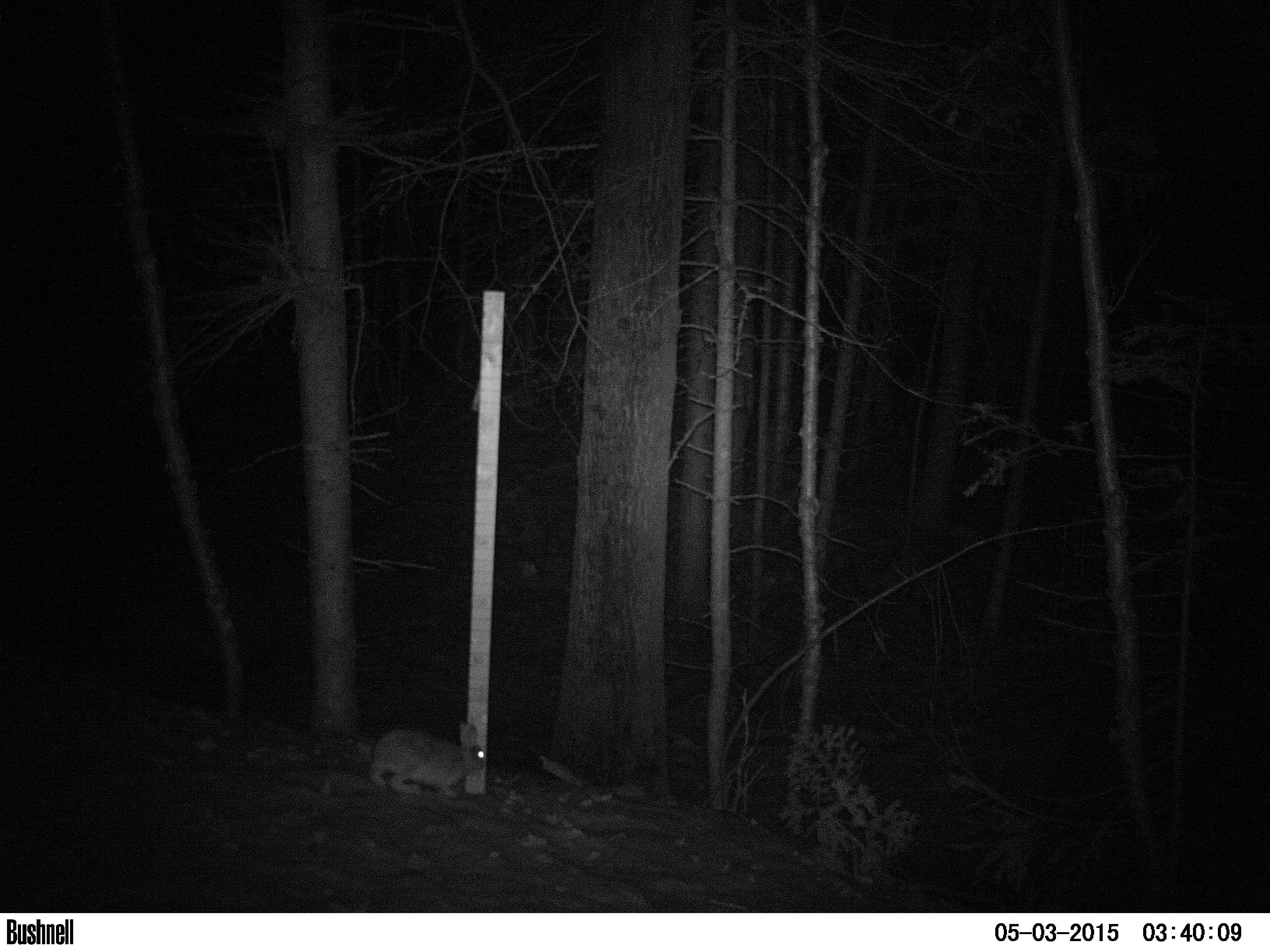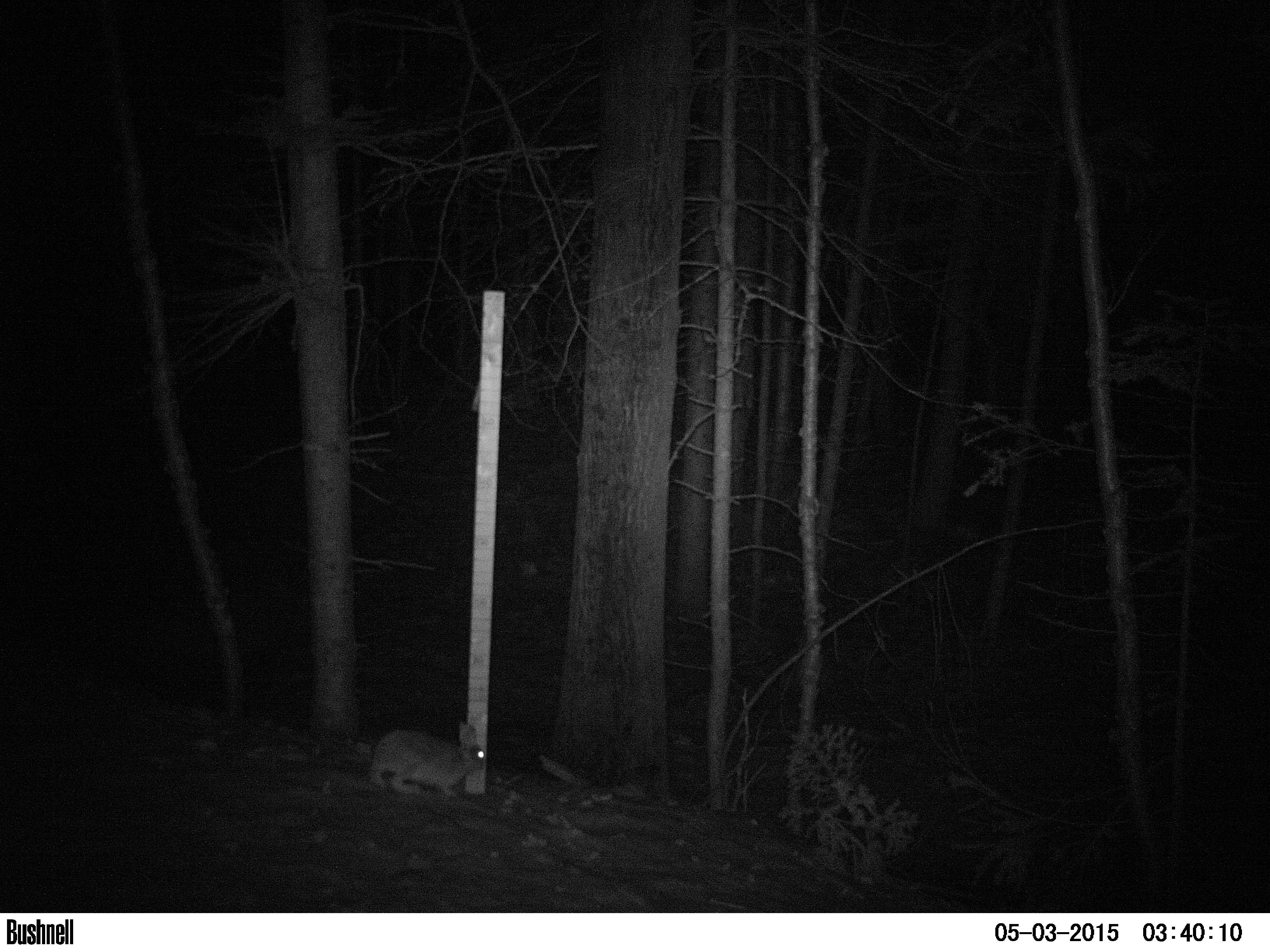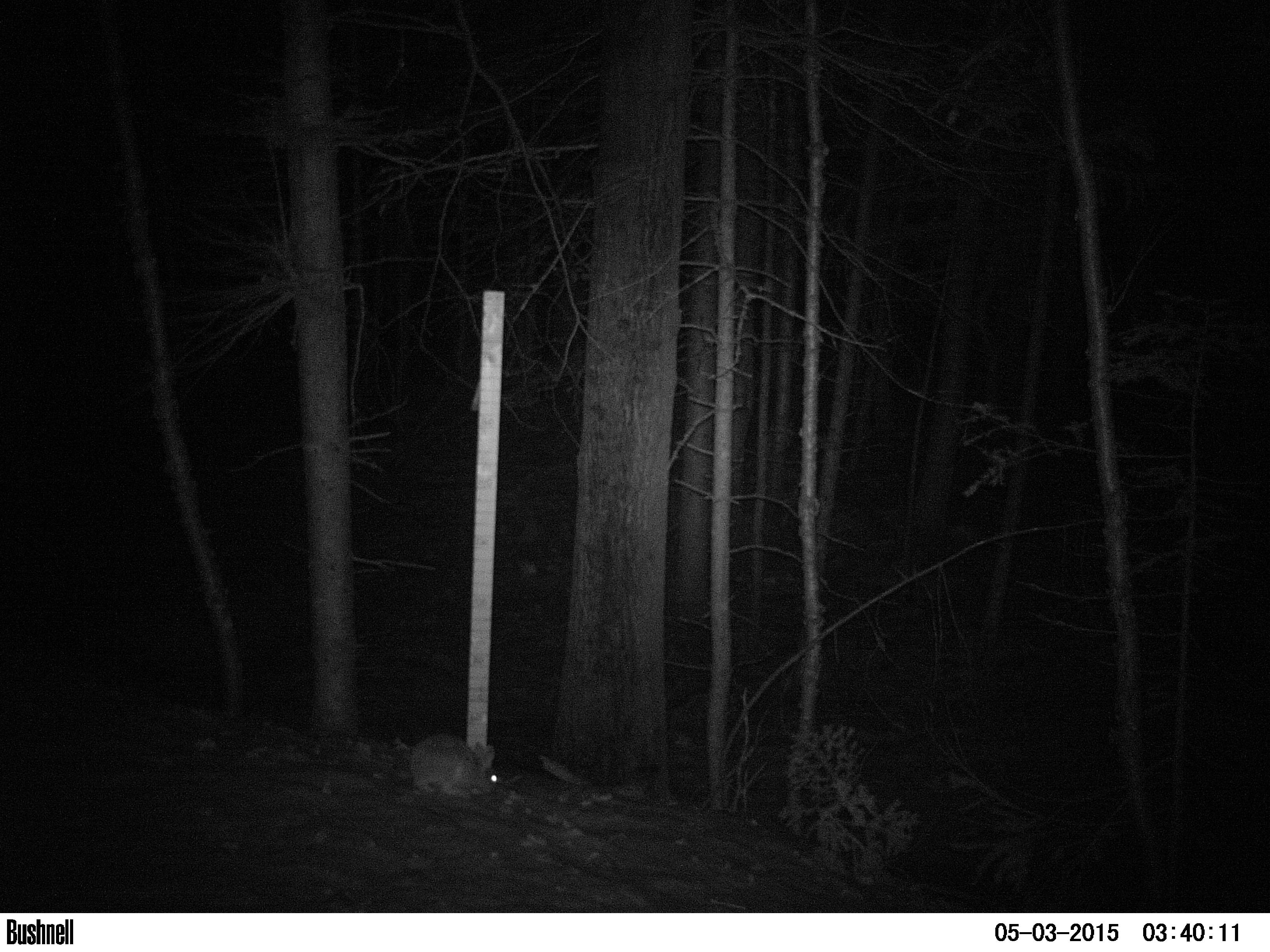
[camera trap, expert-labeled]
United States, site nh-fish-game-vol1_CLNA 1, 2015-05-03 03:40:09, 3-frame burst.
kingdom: Animalia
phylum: Chordata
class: Mammalia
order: Lagomorpha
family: Leporidae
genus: Lepus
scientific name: Lepus americanus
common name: snowshoe hare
Snowshoe hare (Lepus americanus).